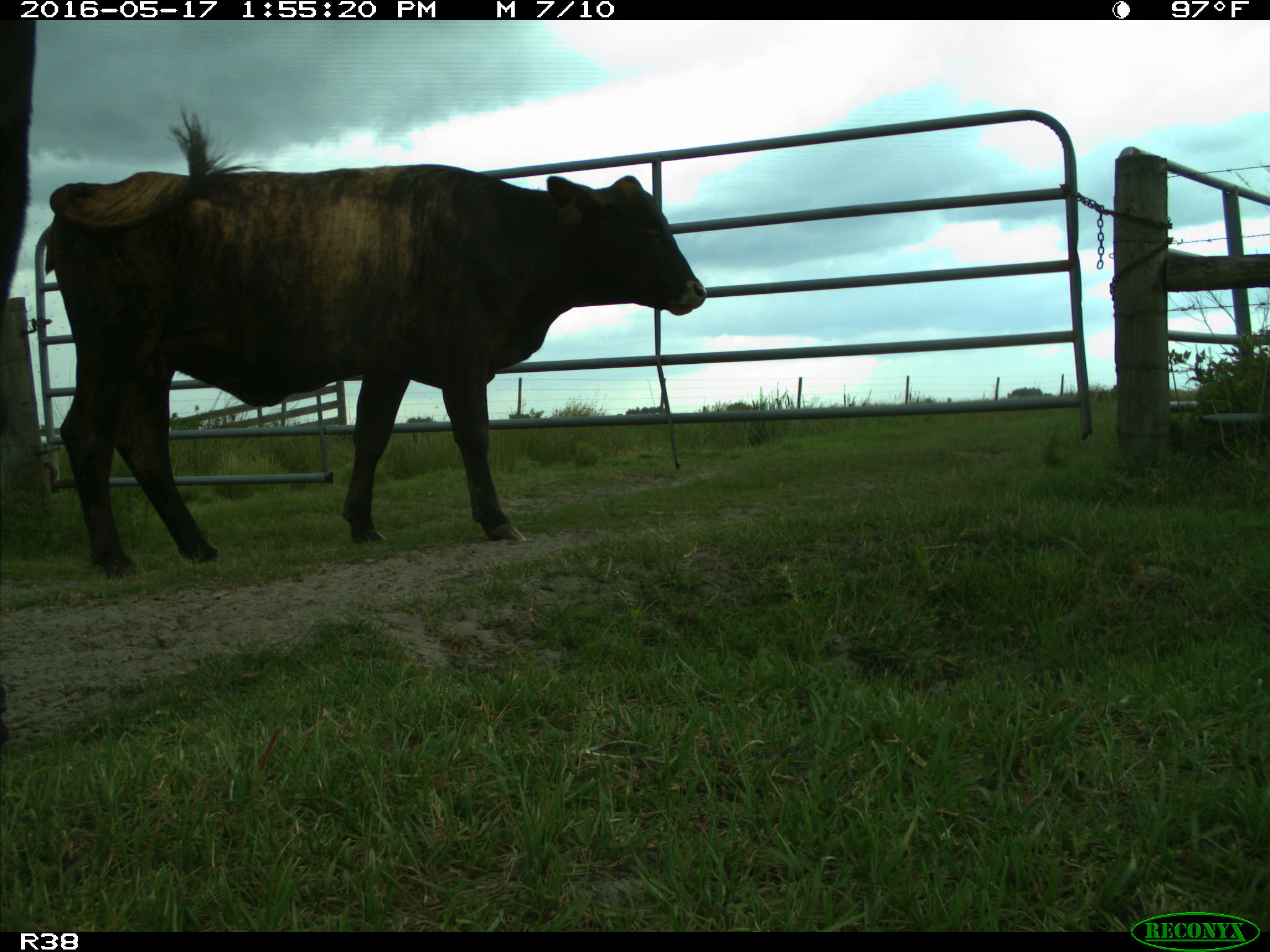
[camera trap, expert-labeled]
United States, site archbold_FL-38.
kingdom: Animalia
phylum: Chordata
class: Mammalia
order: Artiodactyla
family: Bovidae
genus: Bos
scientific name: Bos taurus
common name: domestic cow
Bos taurus (domestic cow).